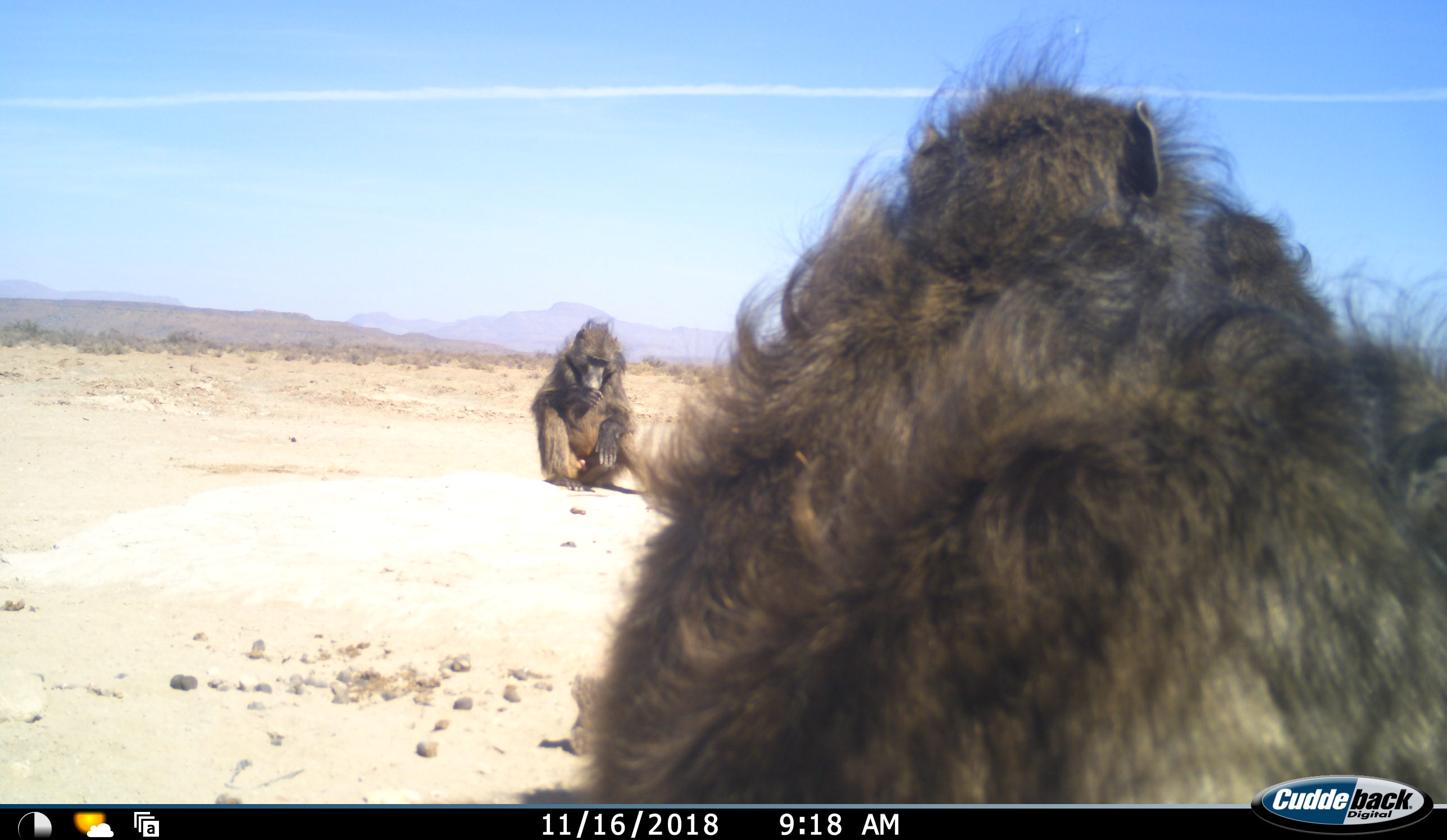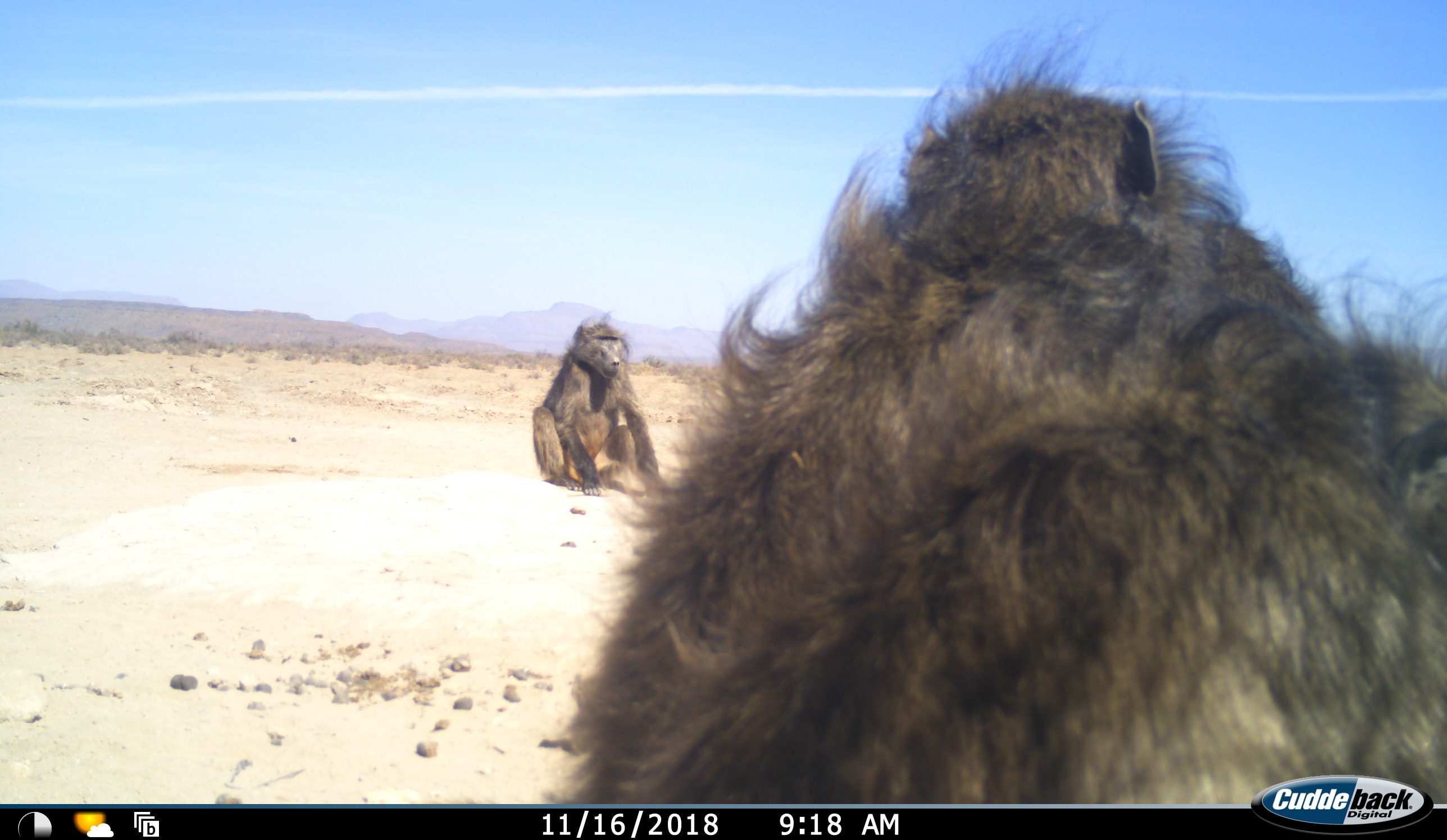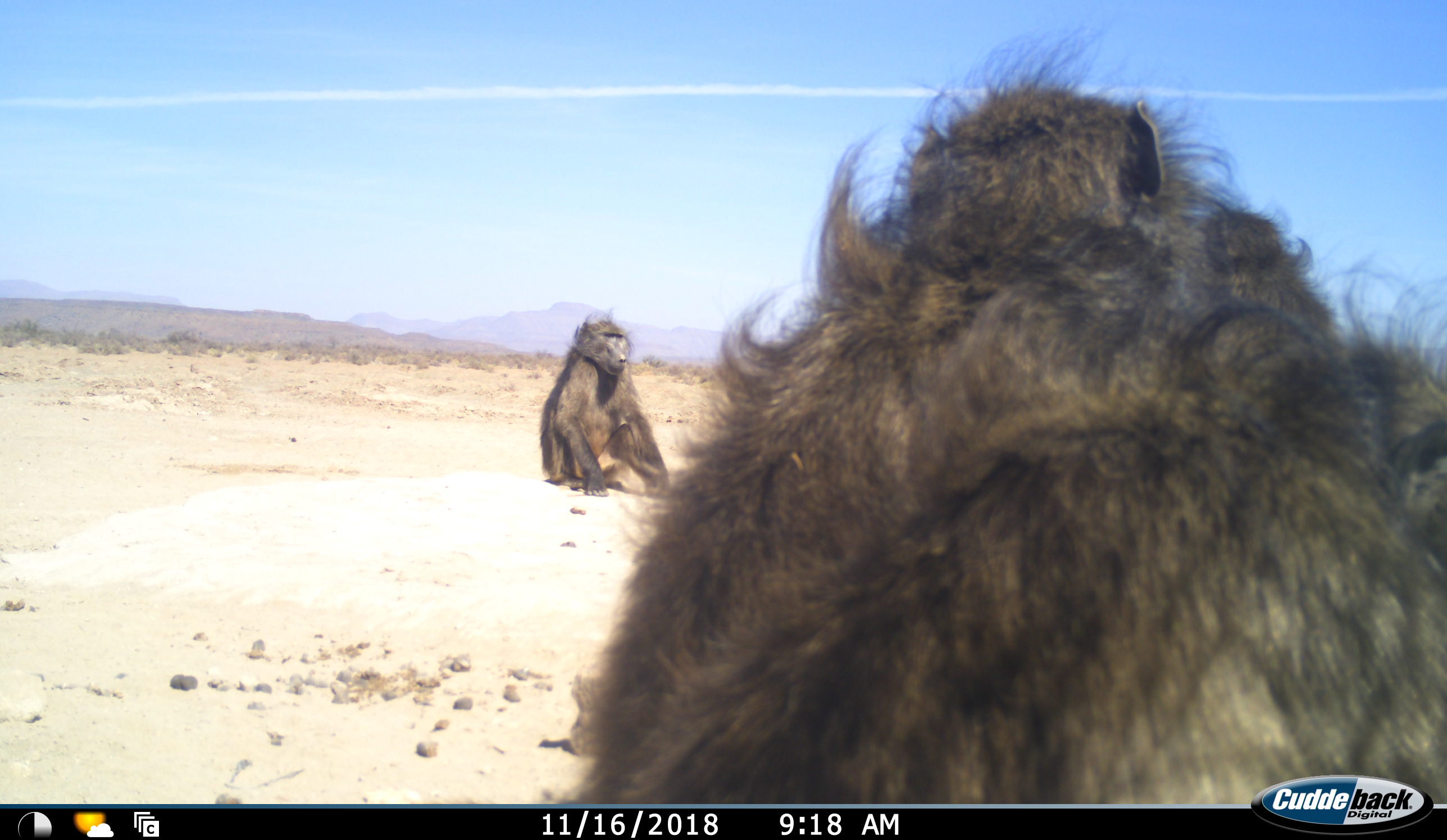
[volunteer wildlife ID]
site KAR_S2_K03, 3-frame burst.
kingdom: Animalia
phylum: Chordata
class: Mammalia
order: Primates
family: Cercopithecidae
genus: Papio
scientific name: Papio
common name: baboon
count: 3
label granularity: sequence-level